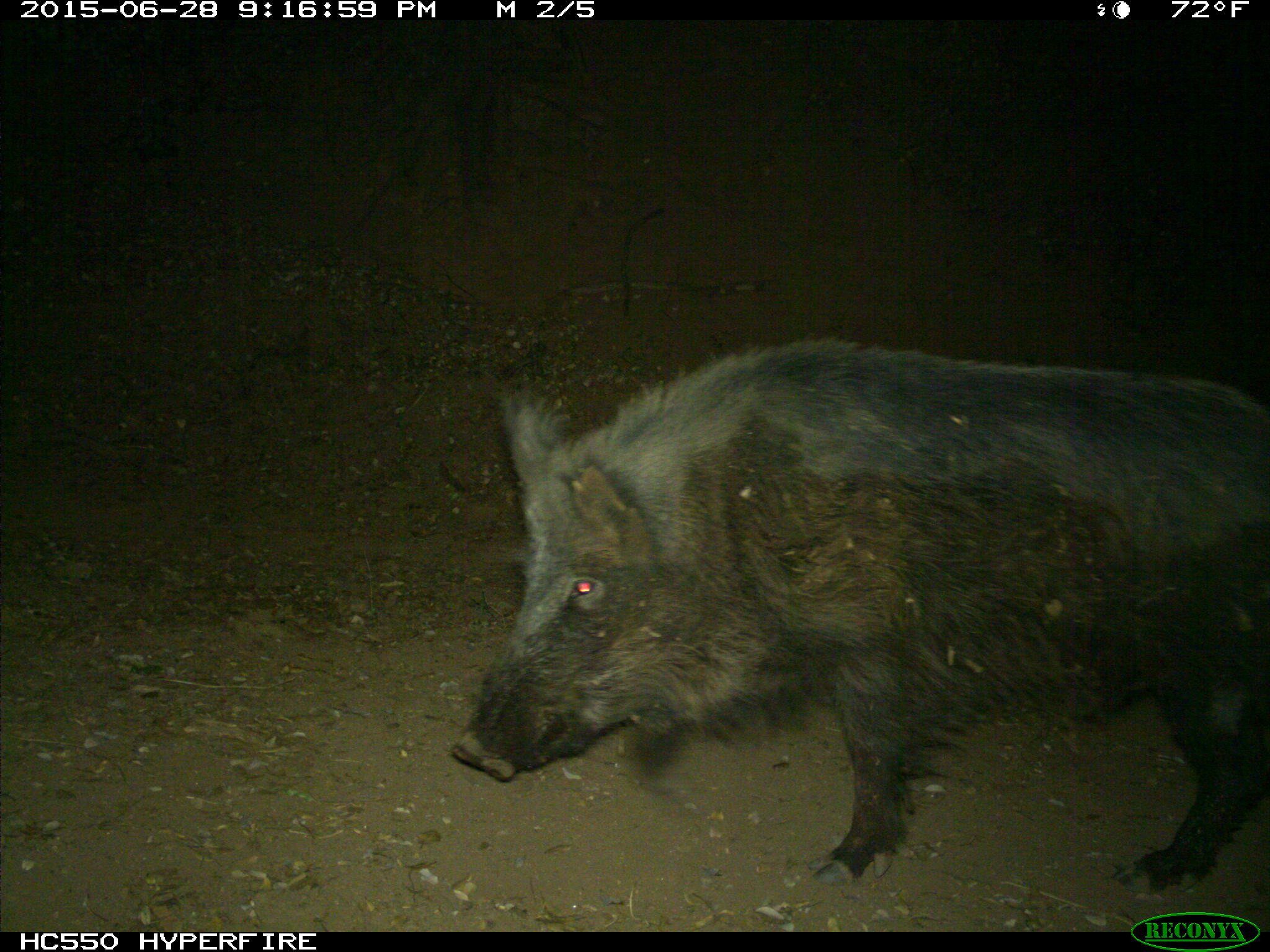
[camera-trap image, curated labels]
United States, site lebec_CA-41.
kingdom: Animalia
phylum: Chordata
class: Mammalia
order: Artiodactyla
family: Suidae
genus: Sus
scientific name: Sus scrofa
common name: wild boar